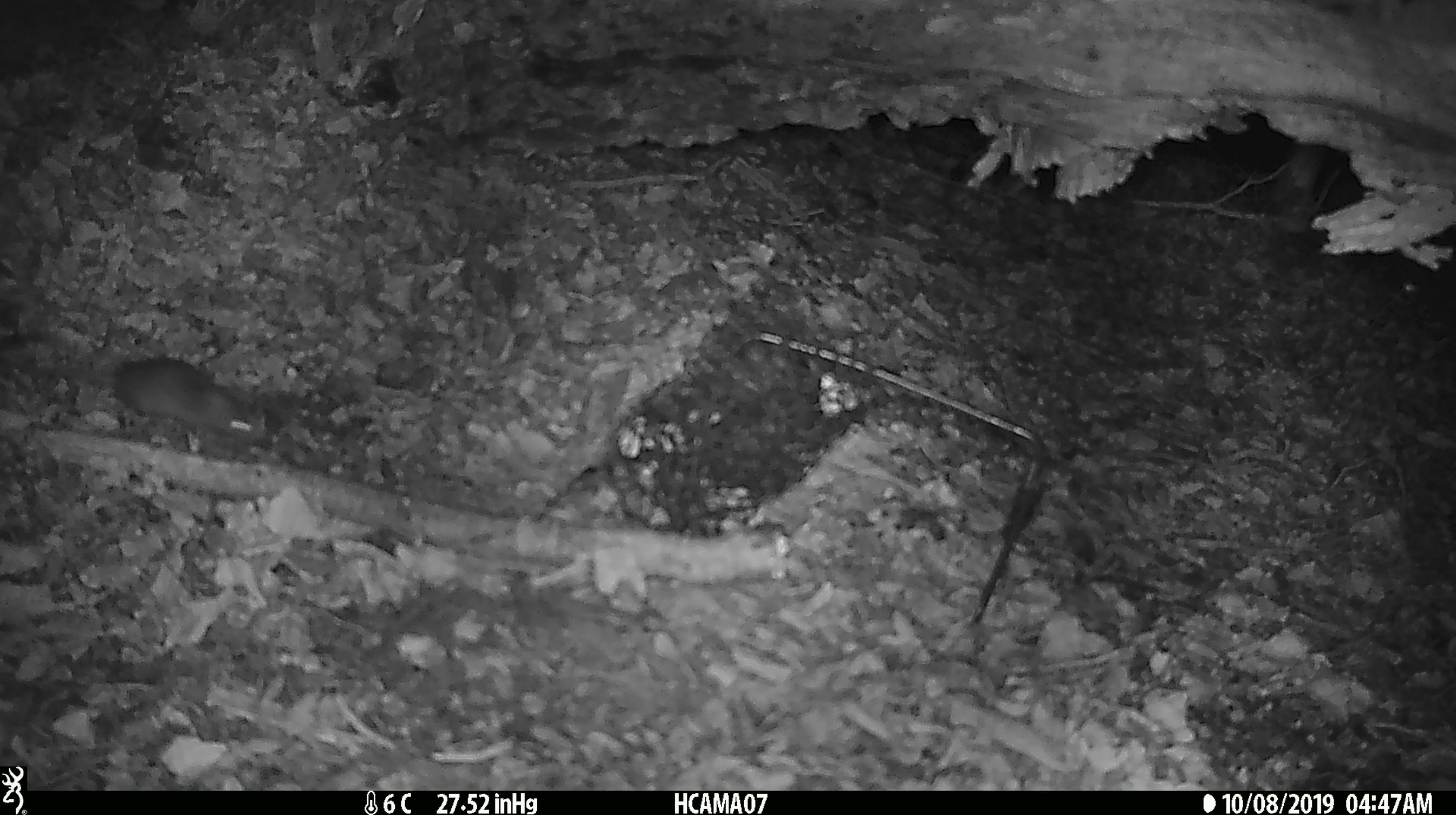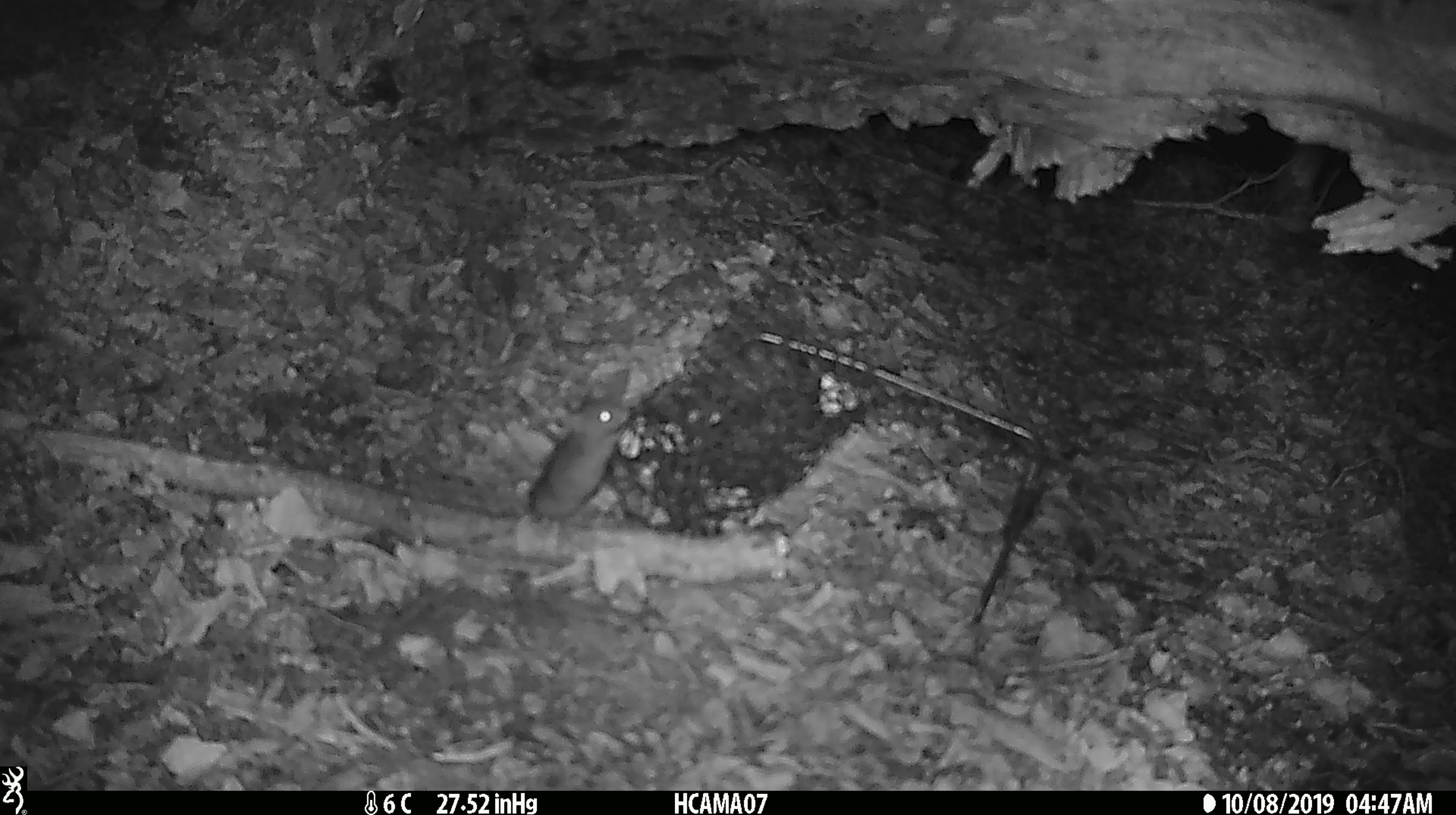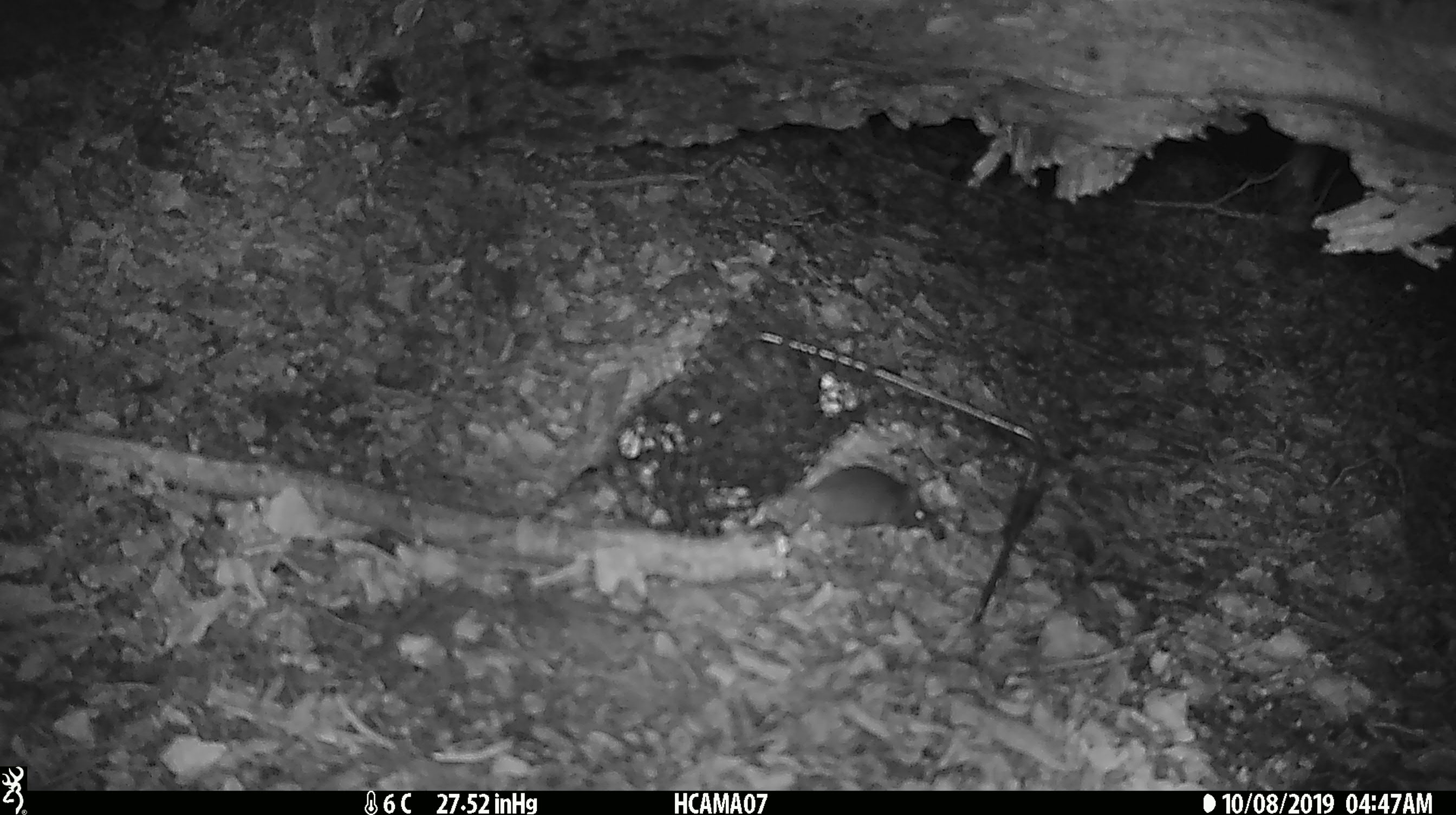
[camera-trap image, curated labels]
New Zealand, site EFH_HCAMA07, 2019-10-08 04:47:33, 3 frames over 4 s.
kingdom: Animalia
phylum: Chordata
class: Mammalia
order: Rodentia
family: Muridae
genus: Mus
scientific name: Mus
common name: mouse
Mouse (Mus).